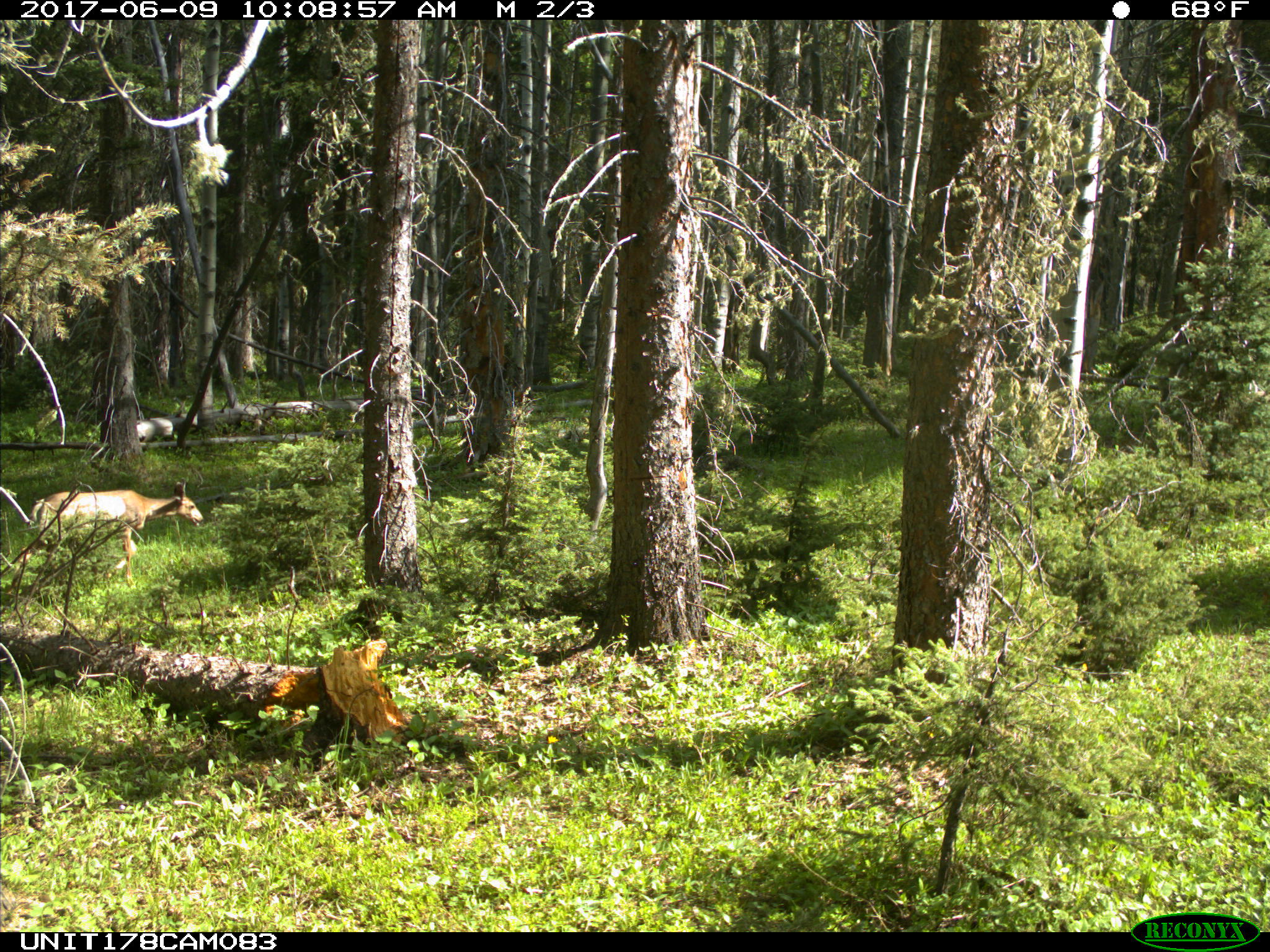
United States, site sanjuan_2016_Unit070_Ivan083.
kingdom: Animalia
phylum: Chordata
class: Mammalia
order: Artiodactyla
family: Cervidae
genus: Odocoileus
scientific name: Odocoileus hemionus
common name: mule deer